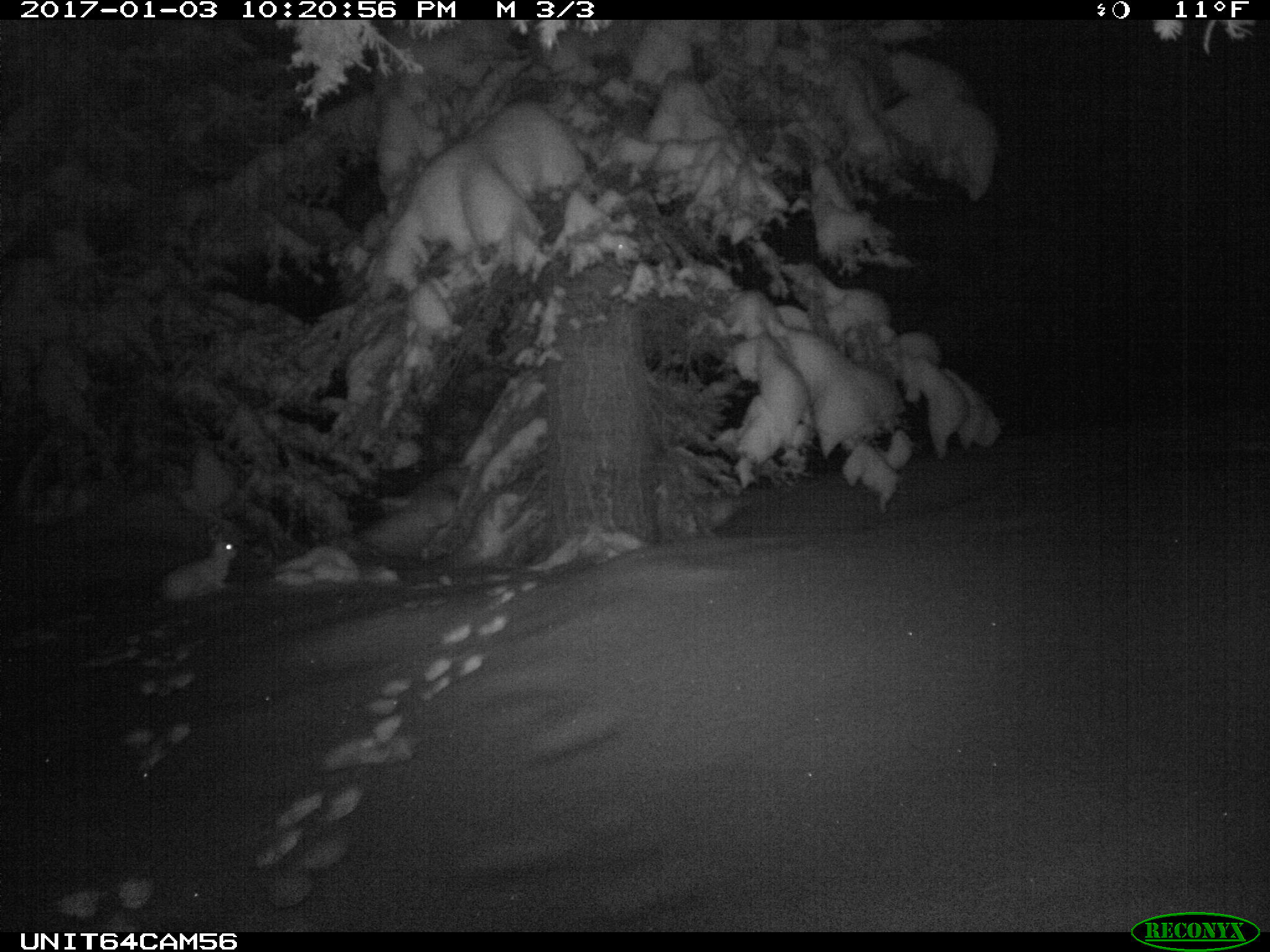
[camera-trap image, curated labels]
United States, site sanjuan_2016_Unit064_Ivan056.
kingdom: Animalia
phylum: Chordata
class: Mammalia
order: Lagomorpha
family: Leporidae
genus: Lepus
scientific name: Lepus americanus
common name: snowshoe hare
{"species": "Lepus americanus (snowshoe hare)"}